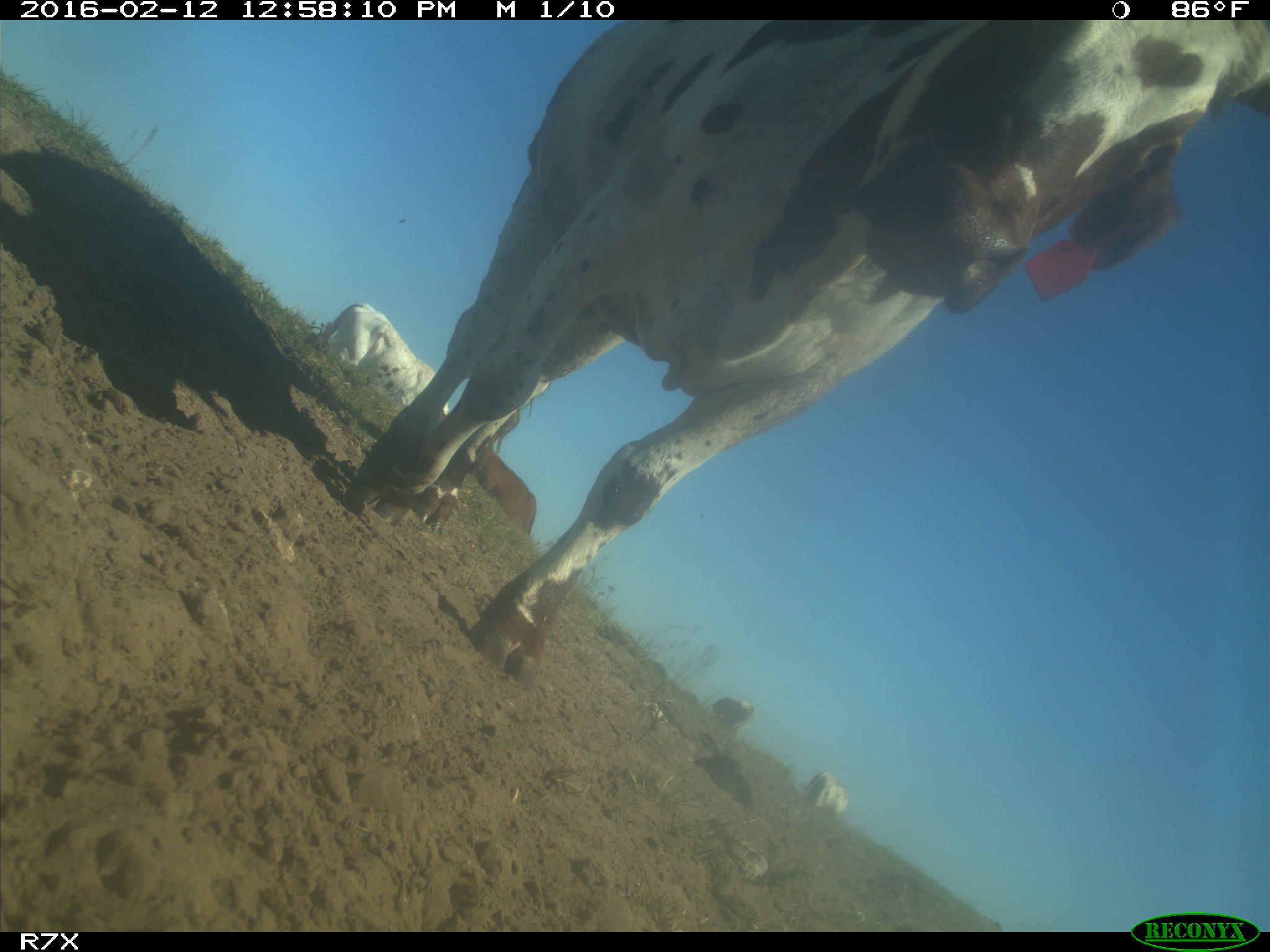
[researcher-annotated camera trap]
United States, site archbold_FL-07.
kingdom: Animalia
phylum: Chordata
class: Mammalia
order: Artiodactyla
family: Bovidae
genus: Bos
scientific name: Bos taurus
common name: domestic cow